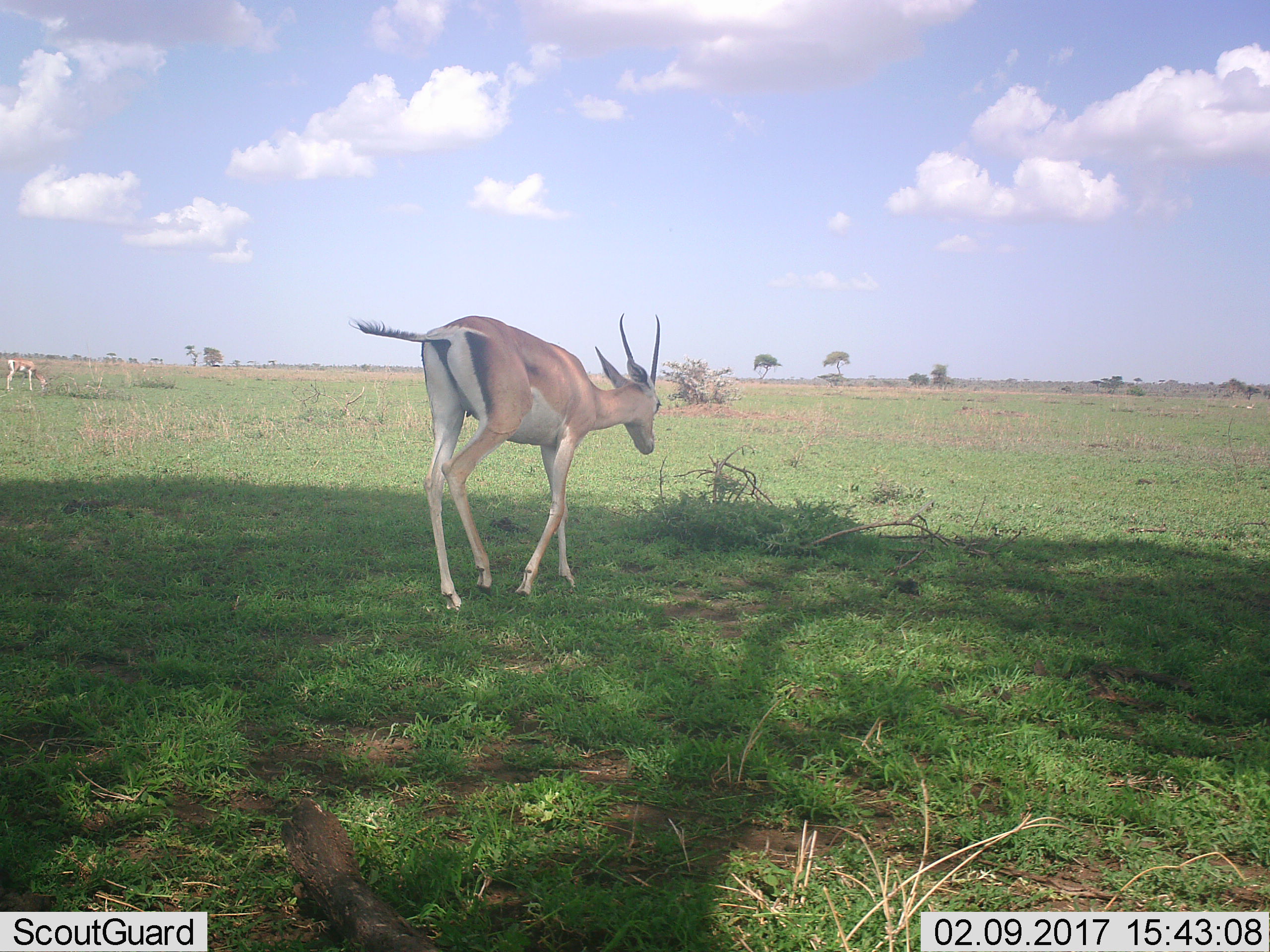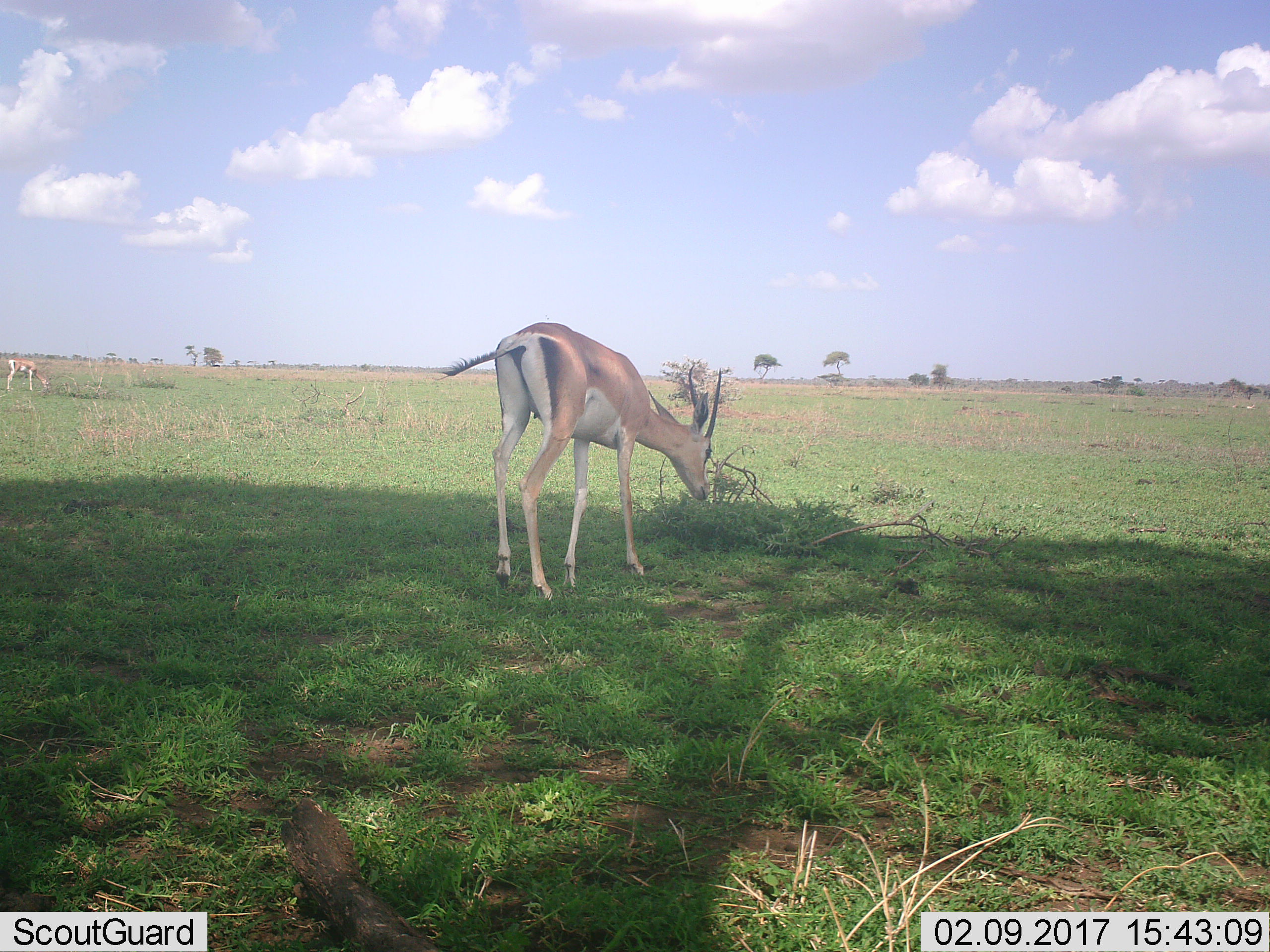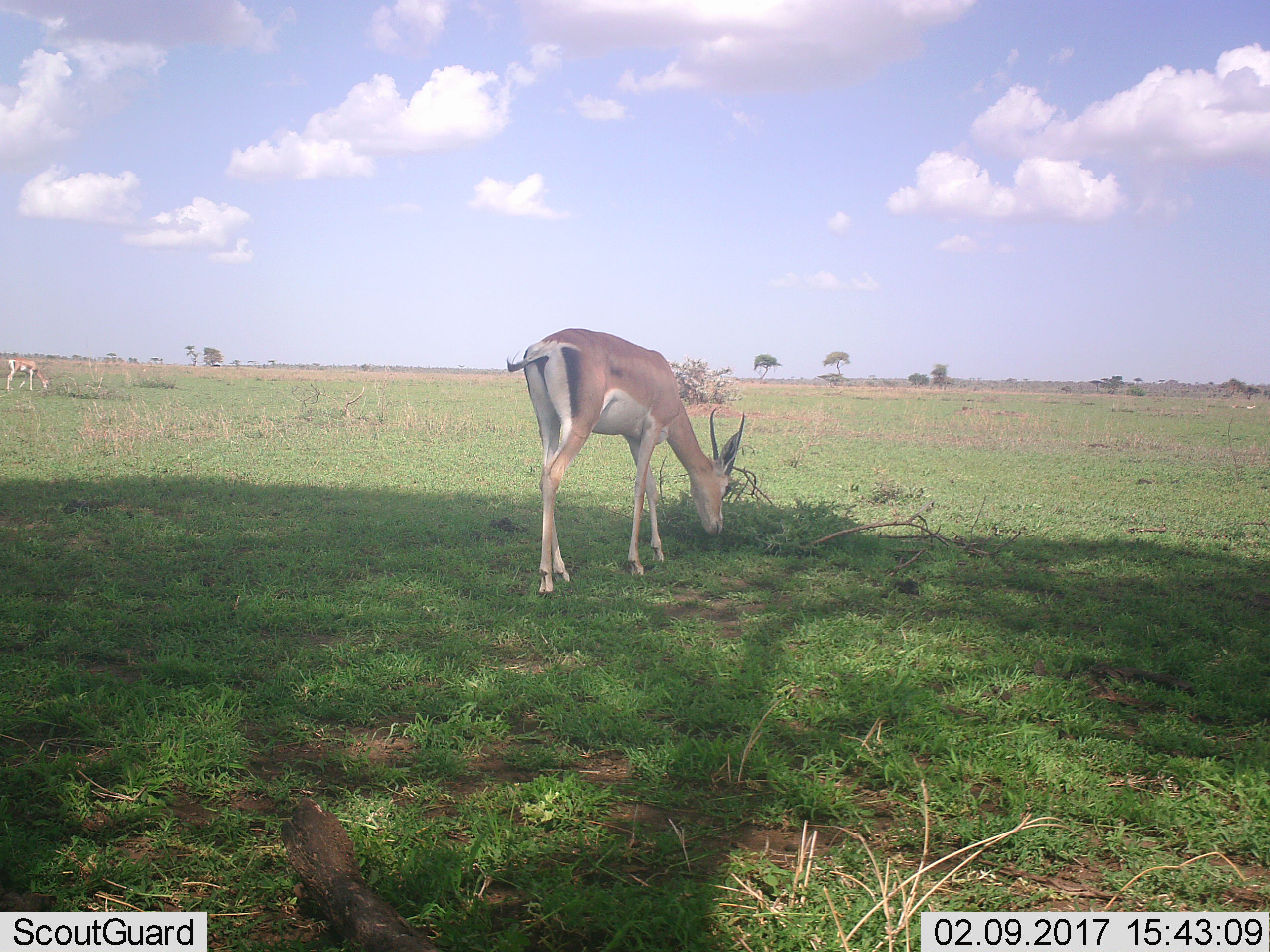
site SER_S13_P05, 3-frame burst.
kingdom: Animalia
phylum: Chordata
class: Mammalia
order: Artiodactyla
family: Bovidae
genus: Nanger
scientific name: Nanger granti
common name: grant's gazelle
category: gazellegrants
Gazellegrants (grant's gazelle) (Nanger granti), count 2. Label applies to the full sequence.